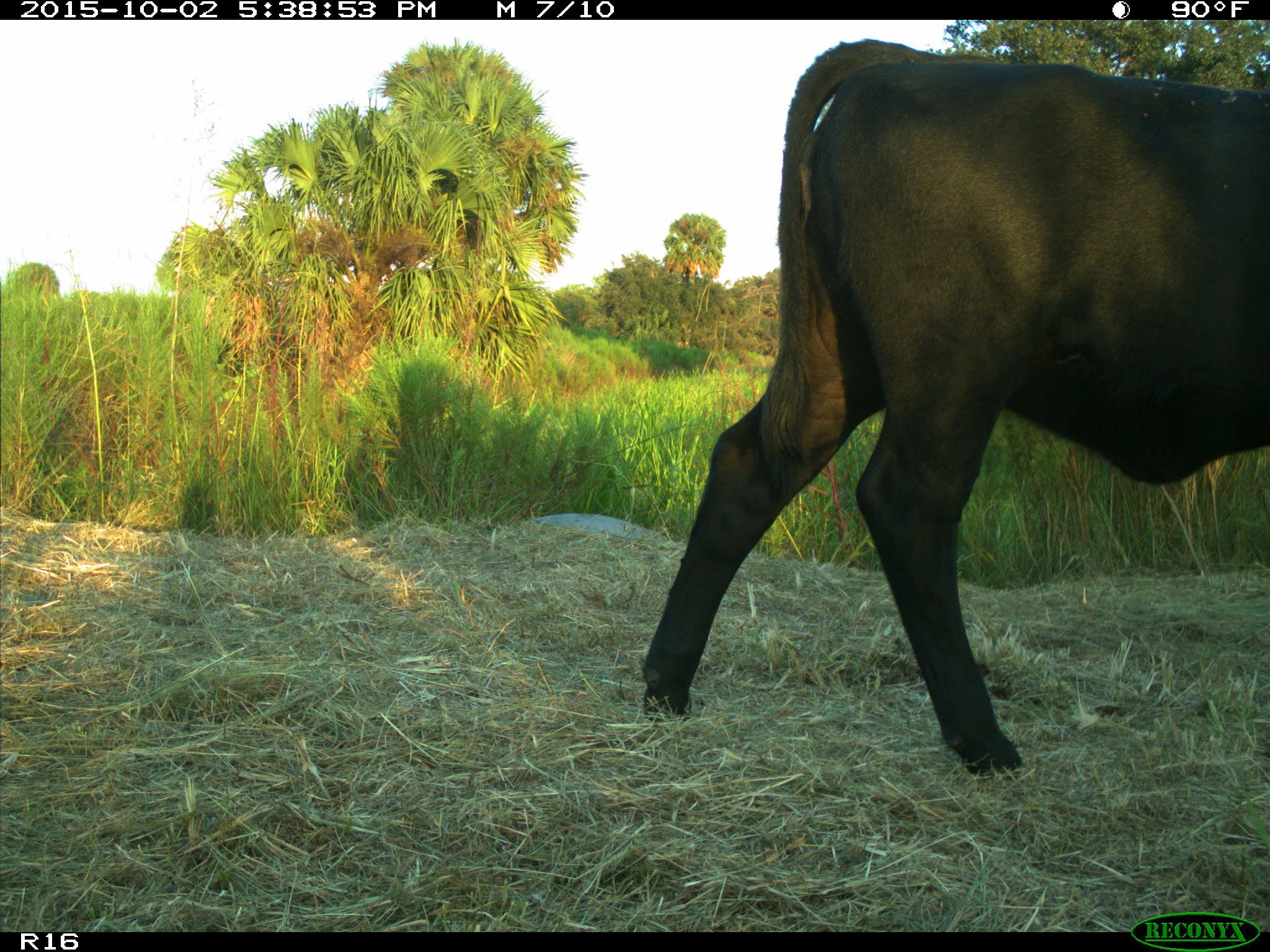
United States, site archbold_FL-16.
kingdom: Animalia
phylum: Chordata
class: Mammalia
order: Artiodactyla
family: Bovidae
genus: Bos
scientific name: Bos taurus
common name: domestic cow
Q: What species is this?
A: Bos taurus (domestic cow).